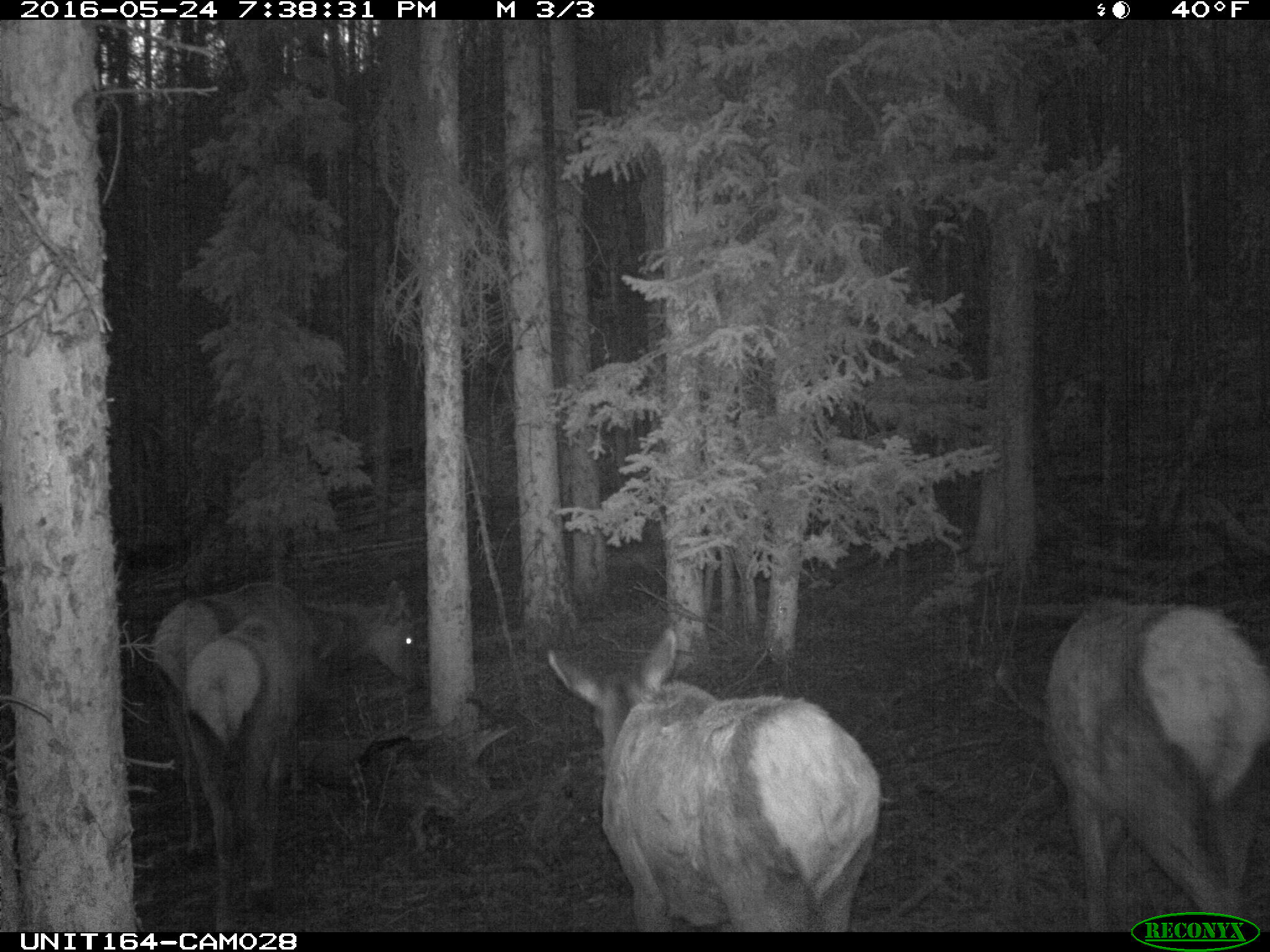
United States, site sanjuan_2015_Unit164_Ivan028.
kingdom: Animalia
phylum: Chordata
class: Mammalia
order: Artiodactyla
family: Cervidae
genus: Cervus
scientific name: Cervus elaphus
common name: red deer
Cervus elaphus (red deer).